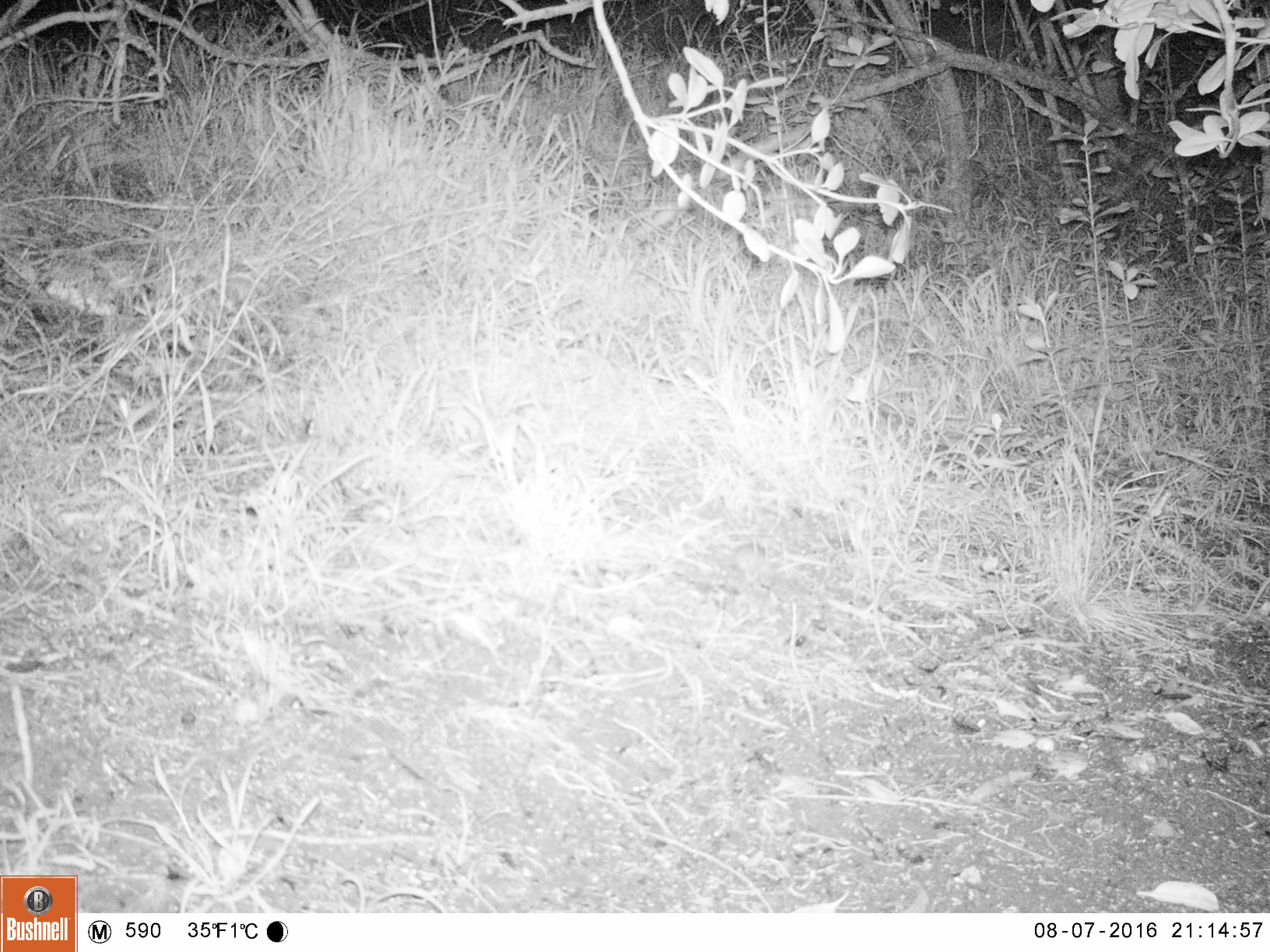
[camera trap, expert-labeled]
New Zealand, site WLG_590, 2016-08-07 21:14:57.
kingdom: Animalia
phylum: Chordata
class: Mammalia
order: Rodentia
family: Muridae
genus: Mus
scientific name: Mus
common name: mouse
Mouse (Mus).